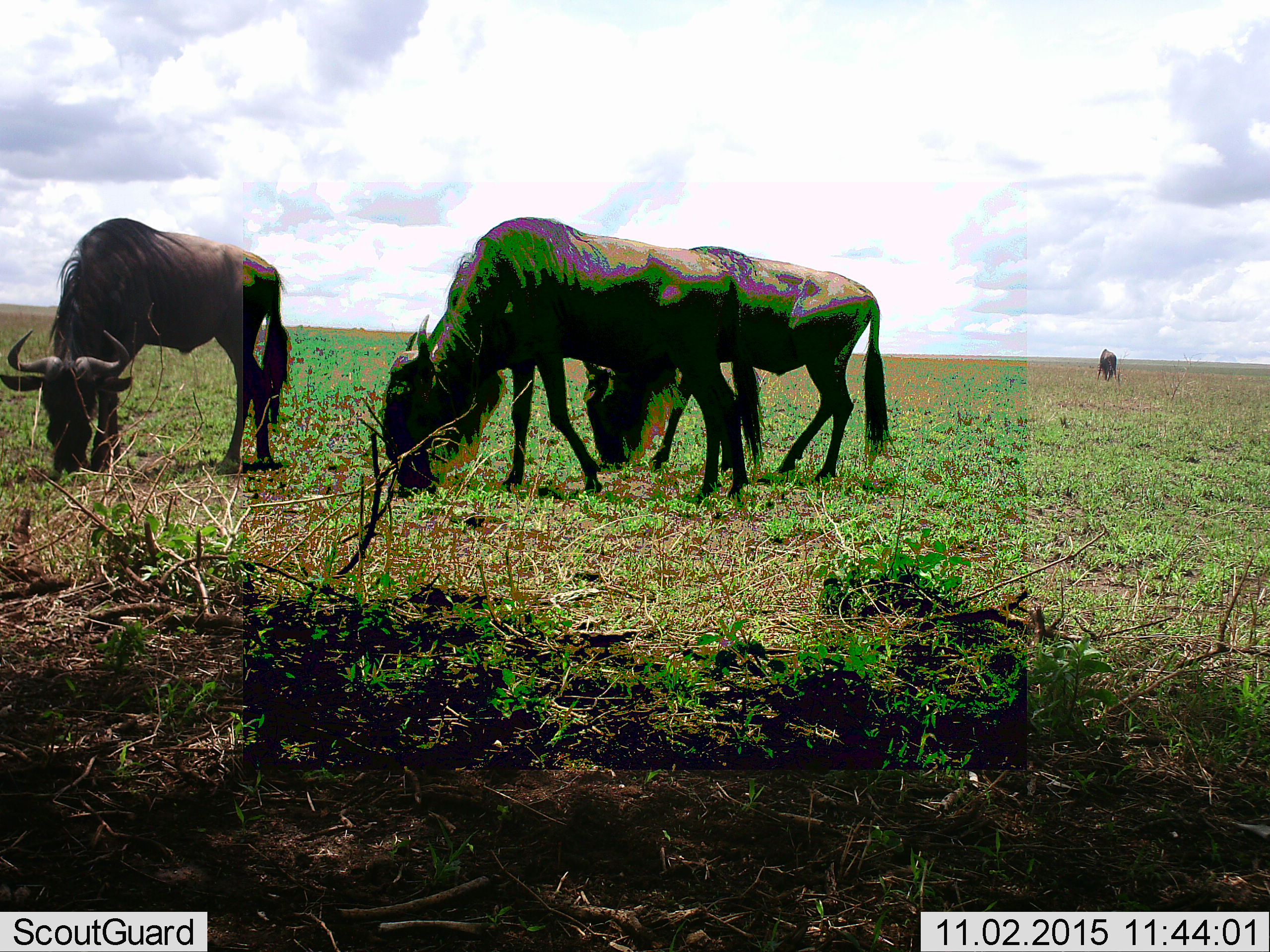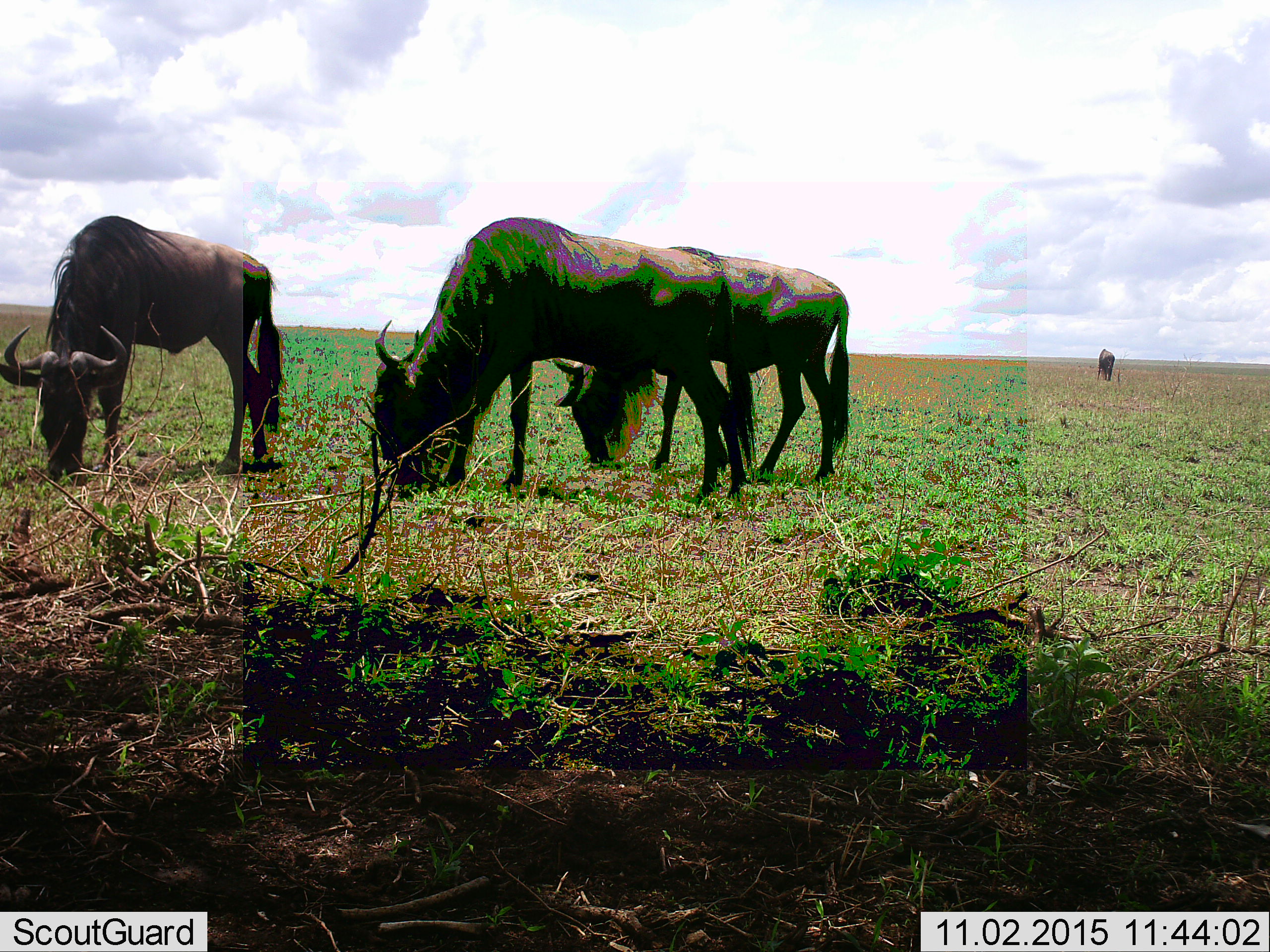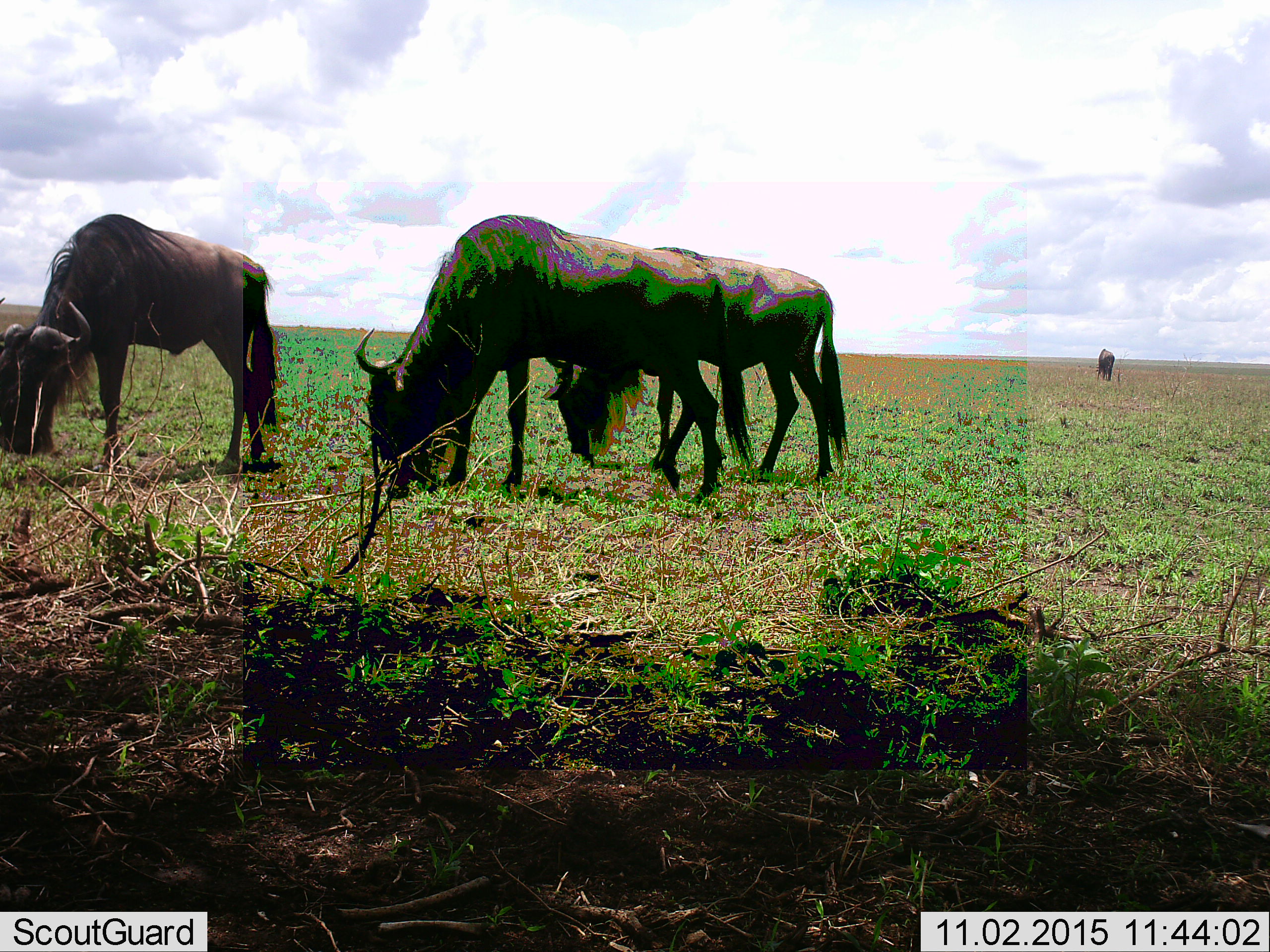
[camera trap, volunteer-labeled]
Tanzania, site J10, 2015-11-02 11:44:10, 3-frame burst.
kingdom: Animalia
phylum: Chordata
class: Mammalia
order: Artiodactyla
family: Bovidae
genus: Connochaetes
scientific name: Connochaetes taurinus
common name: blue wildebeest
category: wildebeest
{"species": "wildebeest (blue wildebeest) (Connochaetes taurinus)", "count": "4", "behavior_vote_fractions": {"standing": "10%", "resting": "0%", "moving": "20%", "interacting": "0%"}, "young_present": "0%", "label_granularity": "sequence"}